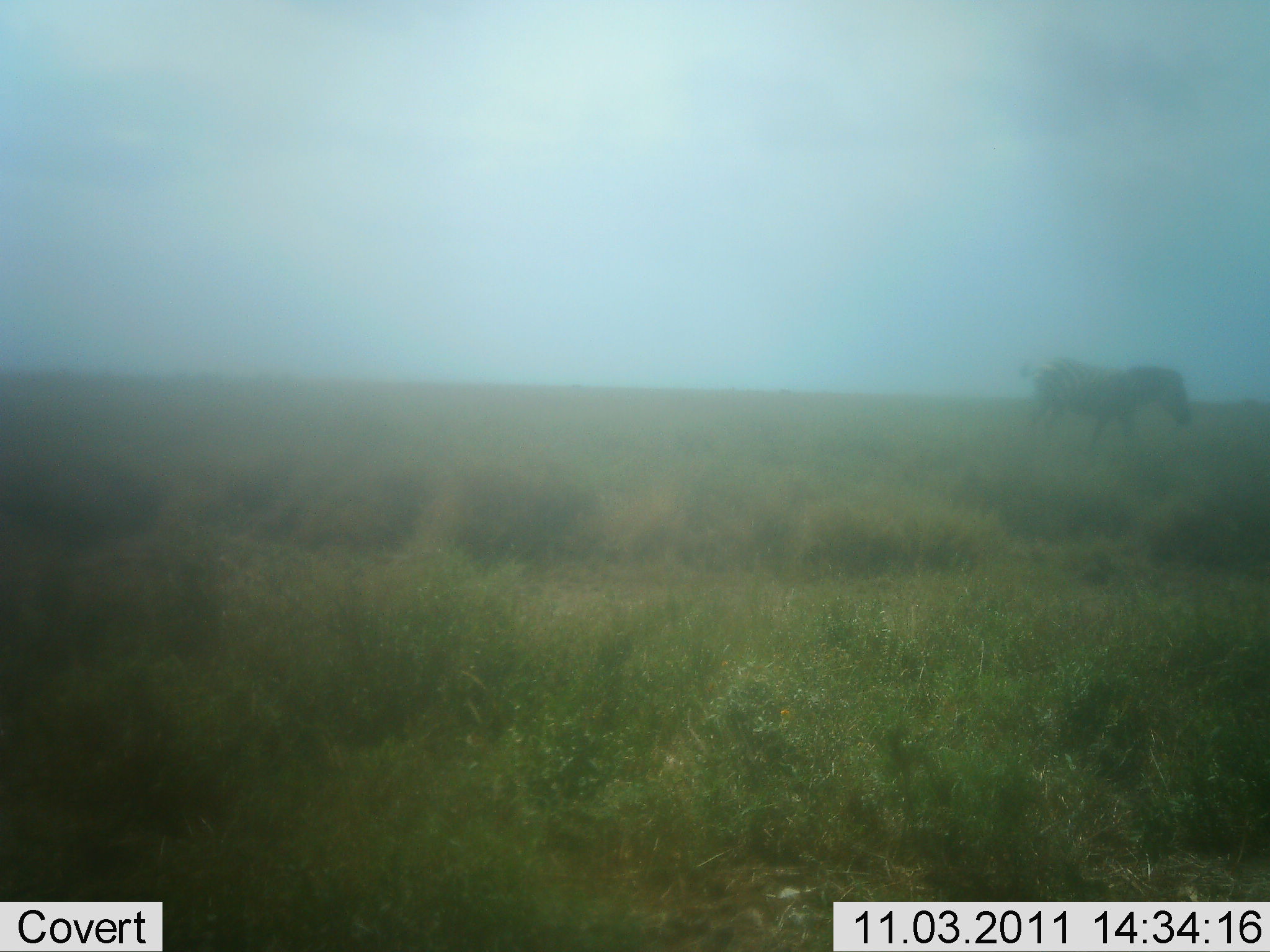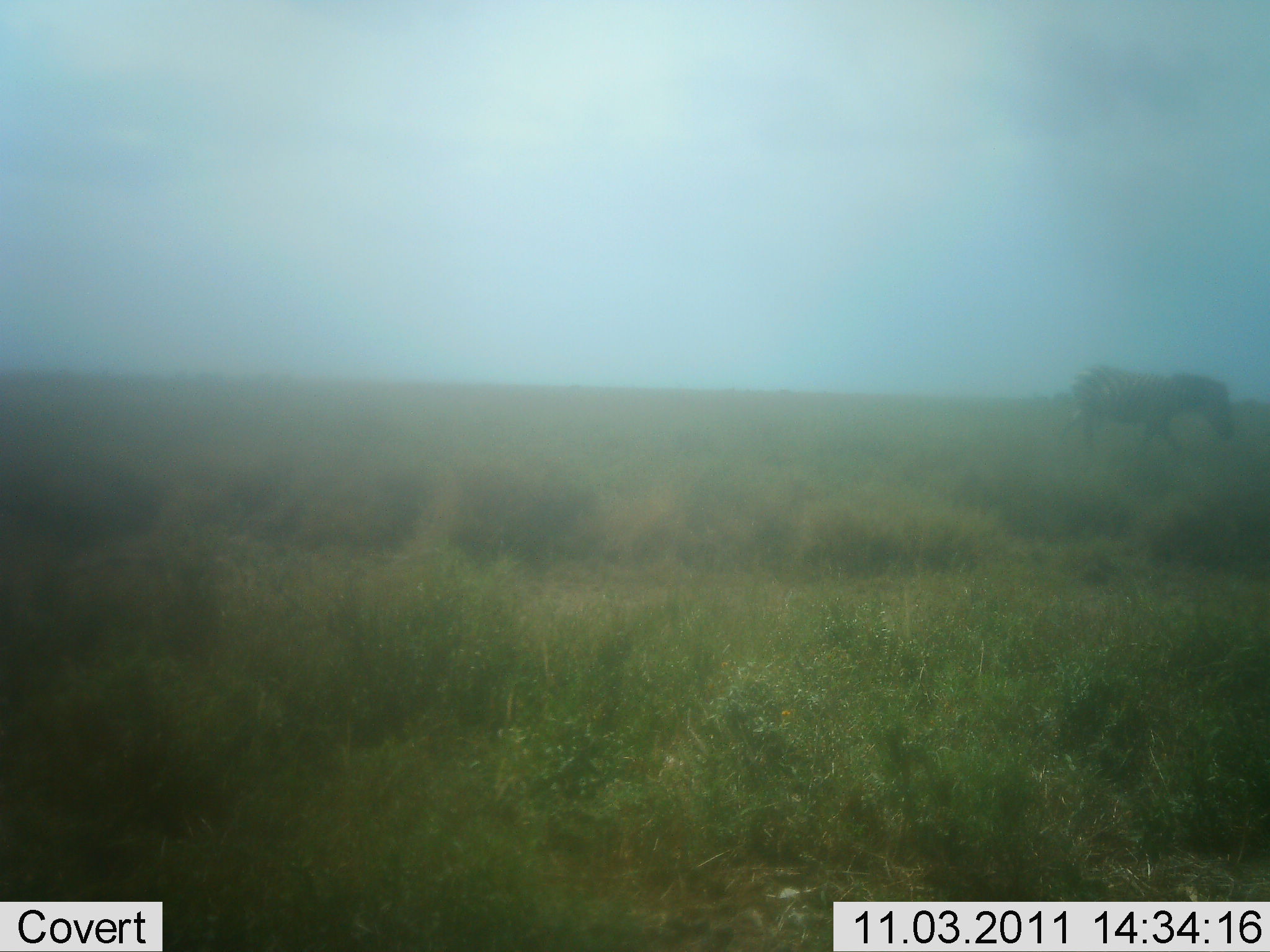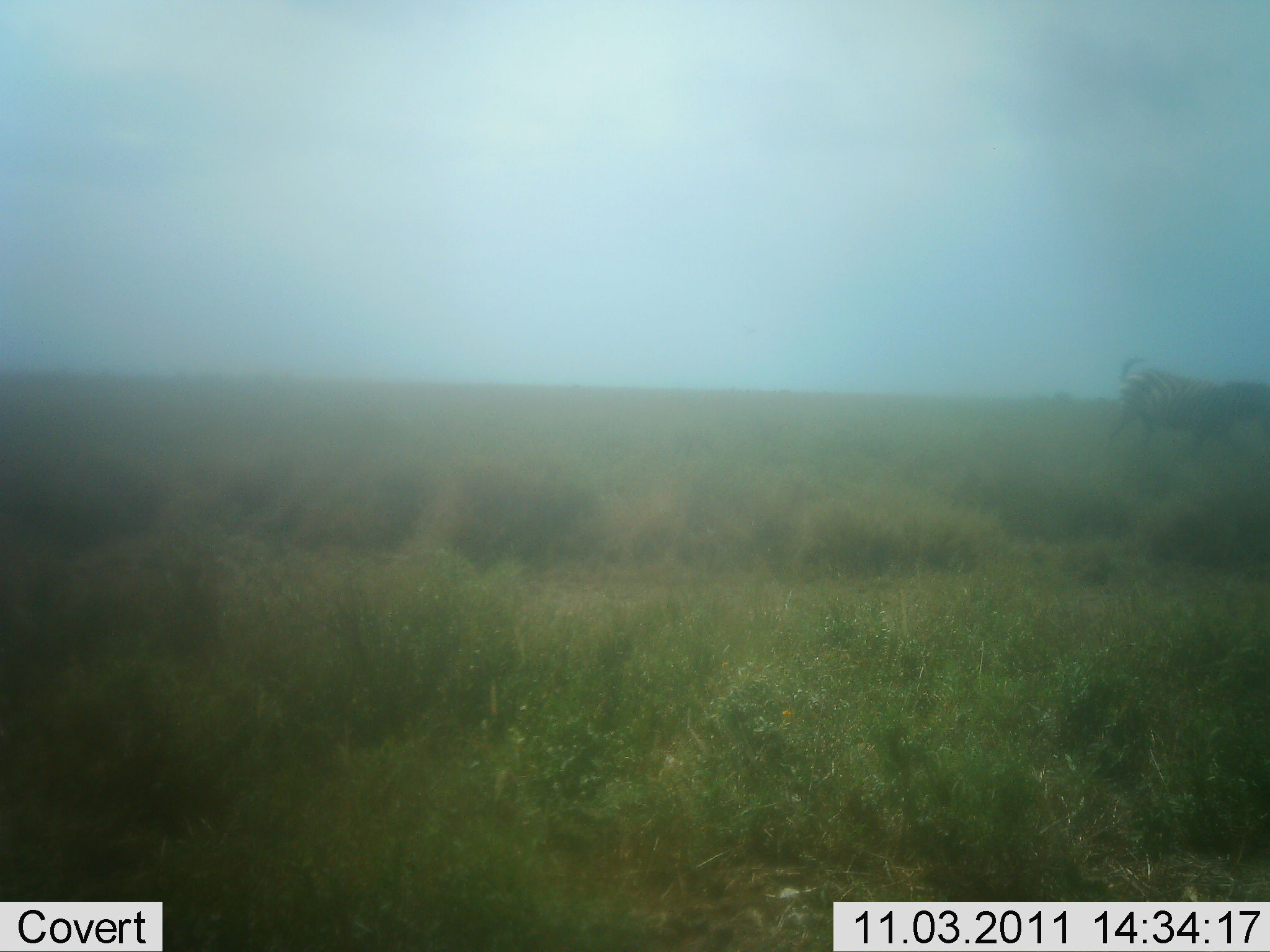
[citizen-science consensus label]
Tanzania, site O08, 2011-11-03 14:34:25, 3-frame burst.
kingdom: Animalia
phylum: Chordata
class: Mammalia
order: Perissodactyla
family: Equidae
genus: Equus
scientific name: Equus quagga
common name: plains zebra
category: zebra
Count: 1.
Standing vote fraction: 0%.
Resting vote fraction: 0%.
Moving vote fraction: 100%.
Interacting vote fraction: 0%.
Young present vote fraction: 0%.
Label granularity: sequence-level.